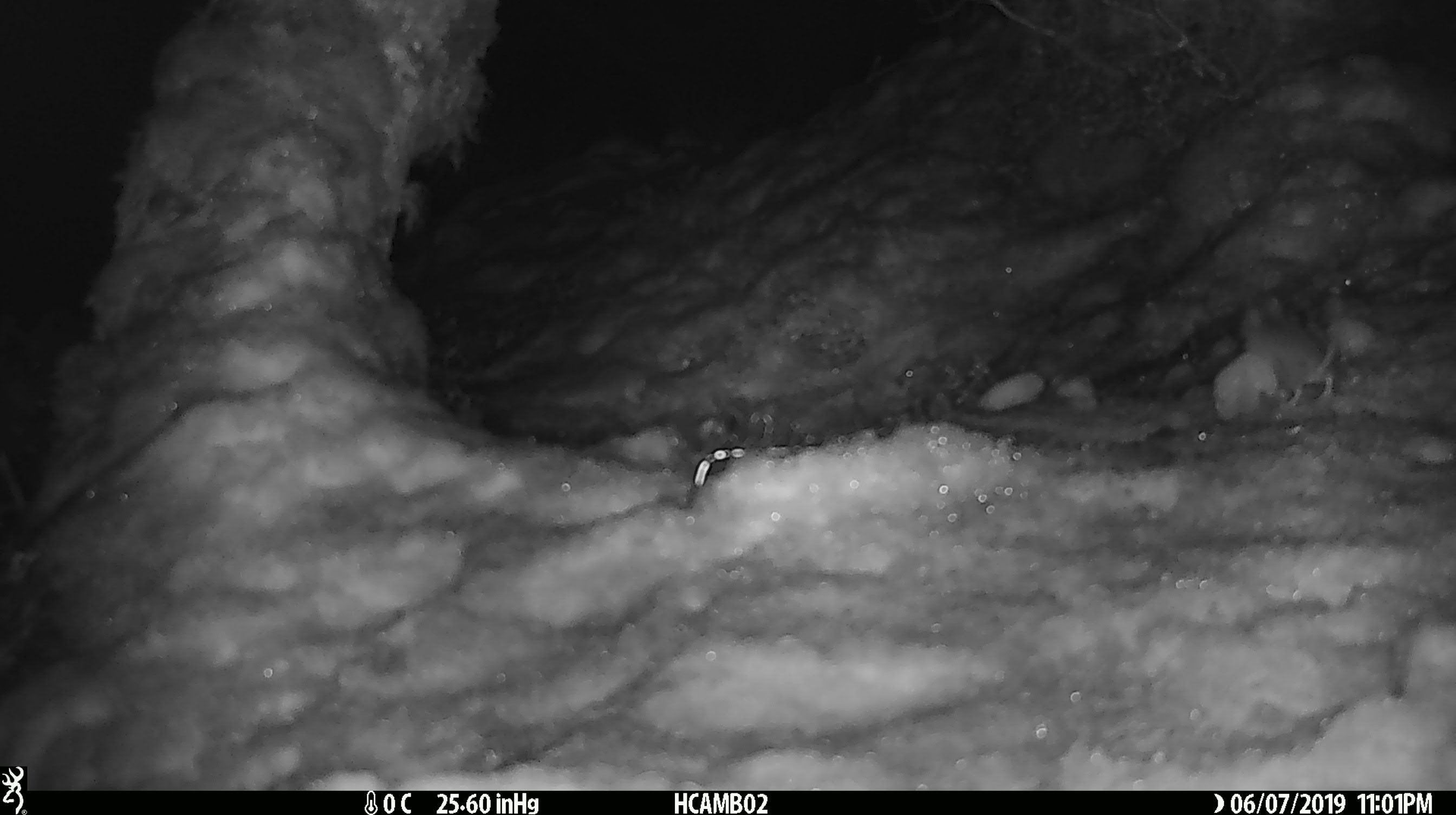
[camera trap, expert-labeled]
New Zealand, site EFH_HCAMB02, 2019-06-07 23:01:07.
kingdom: Animalia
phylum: Chordata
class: Mammalia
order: Rodentia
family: Muridae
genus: Mus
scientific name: Mus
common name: mouse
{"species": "mouse (Mus)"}